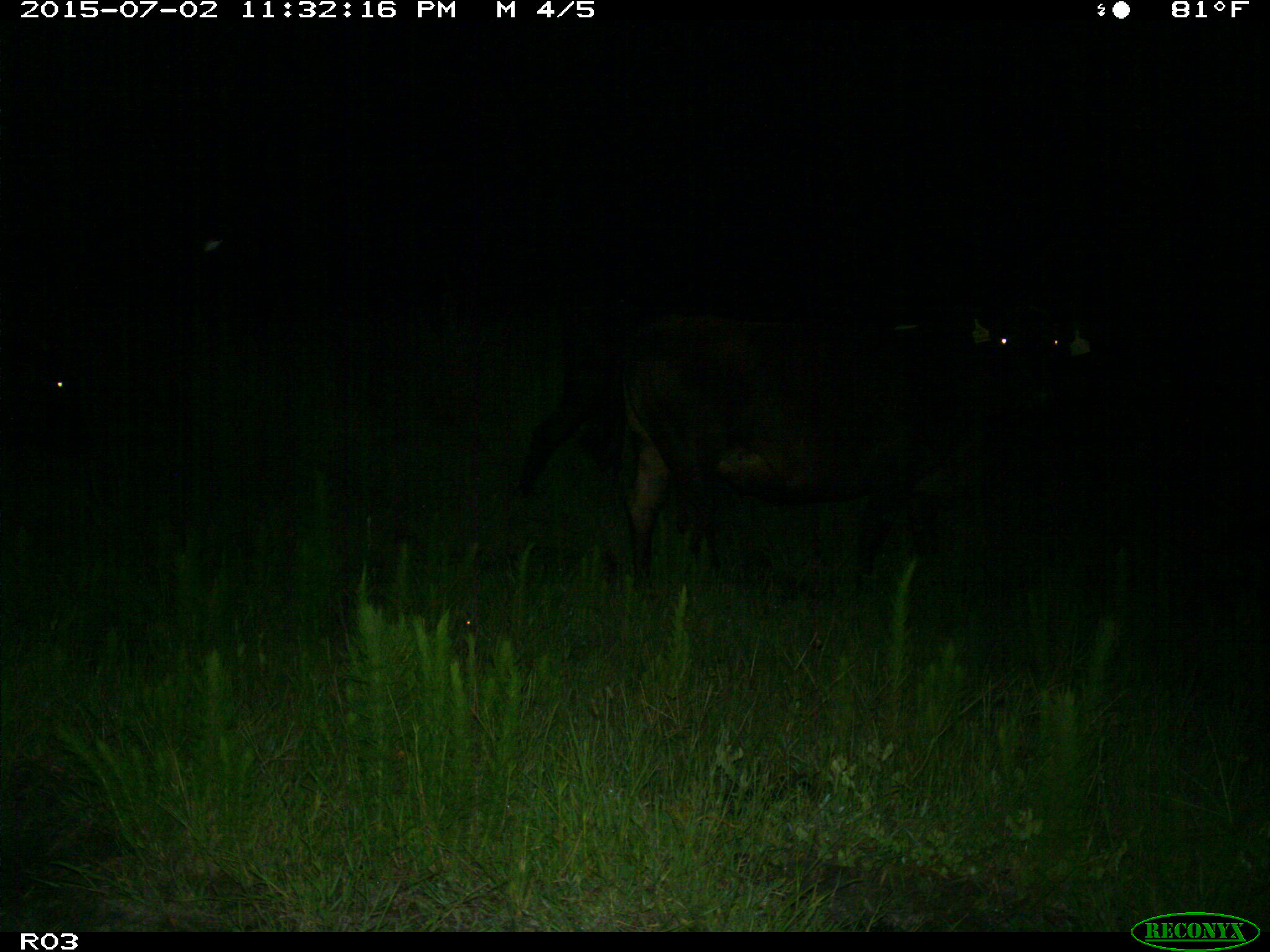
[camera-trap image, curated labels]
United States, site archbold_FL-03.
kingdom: Animalia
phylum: Chordata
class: Mammalia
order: Artiodactyla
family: Bovidae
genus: Bos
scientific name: Bos taurus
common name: domestic cow